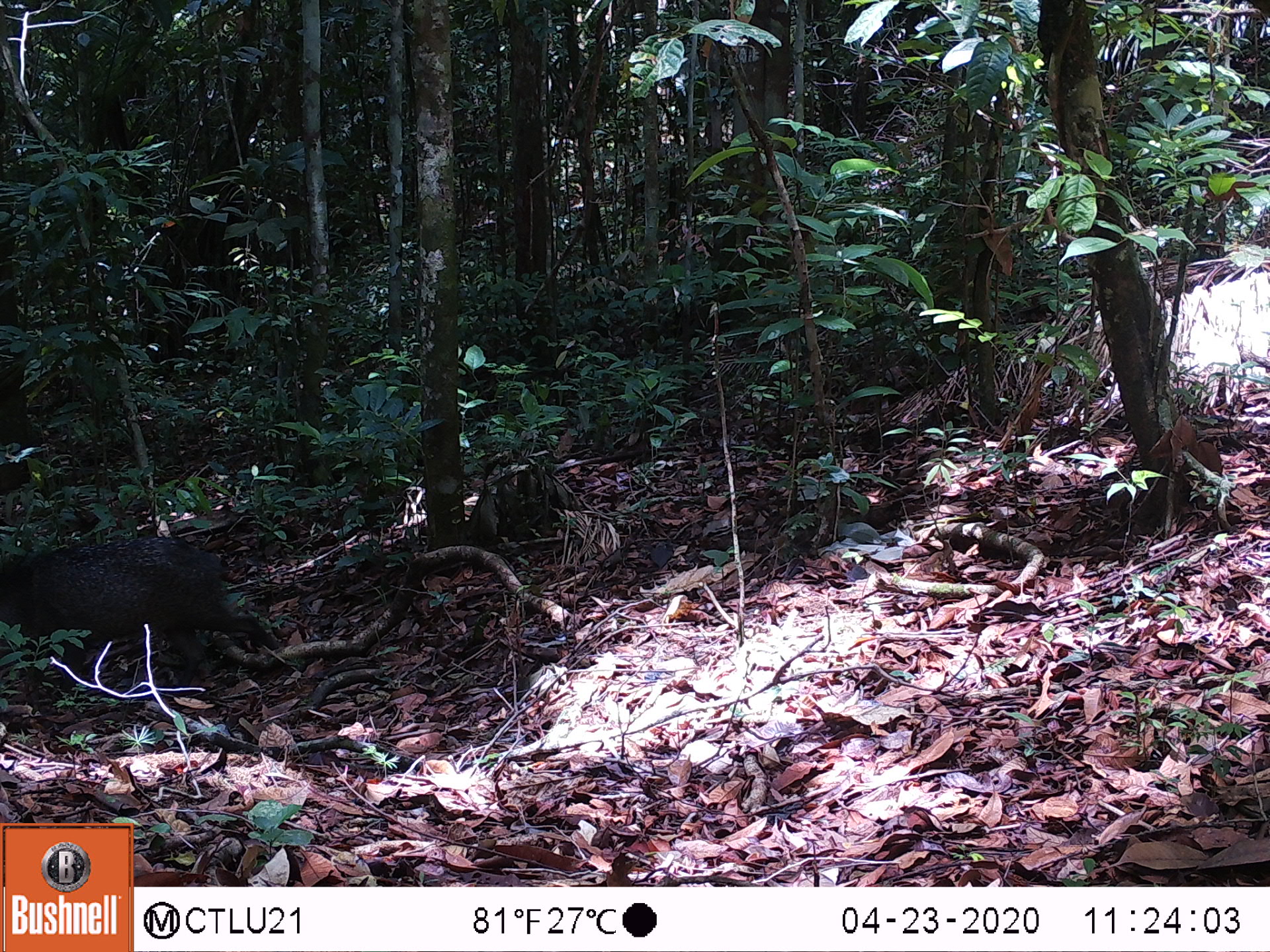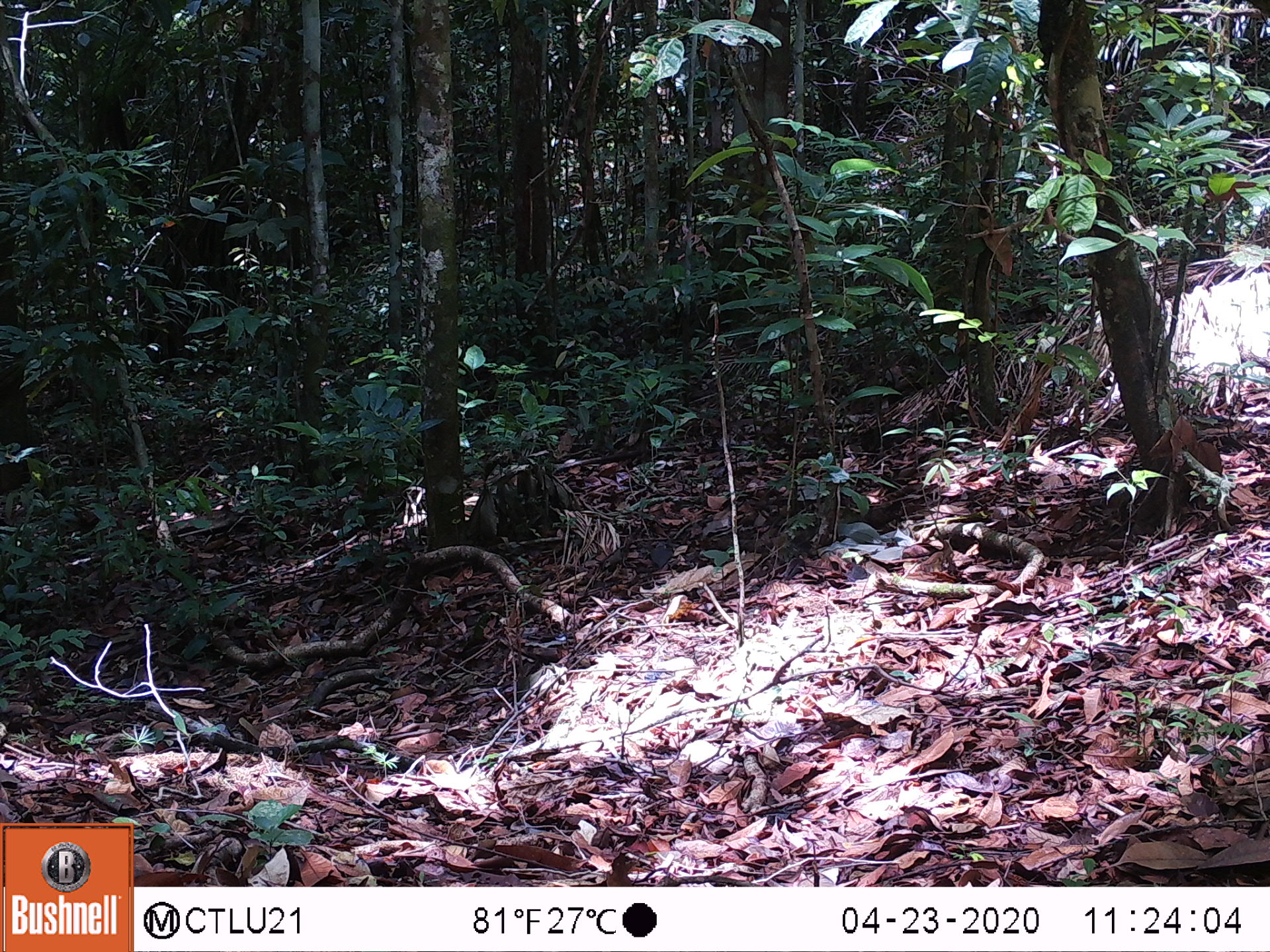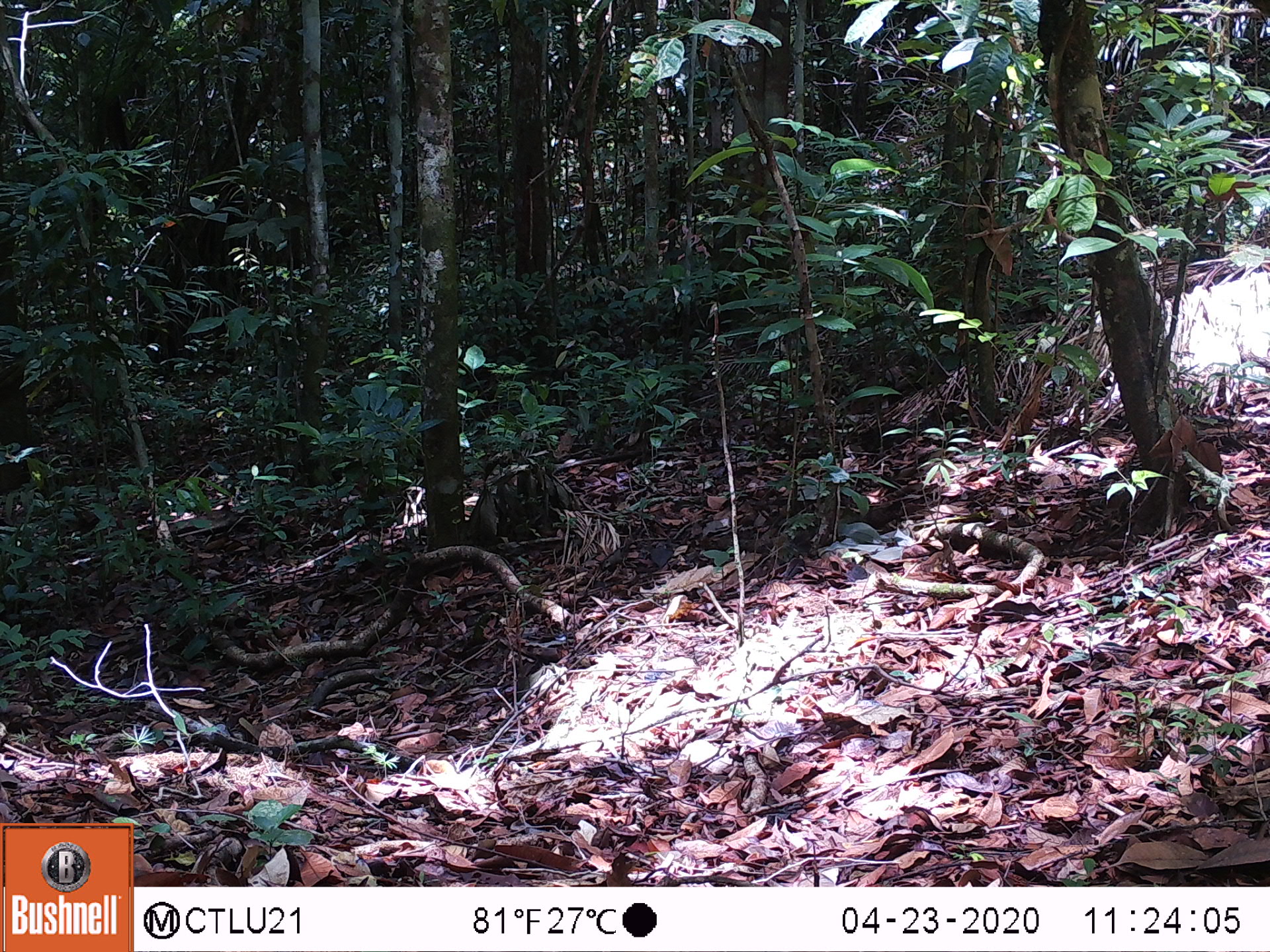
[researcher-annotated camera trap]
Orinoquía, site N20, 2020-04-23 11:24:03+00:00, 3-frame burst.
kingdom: Animalia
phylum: Chordata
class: Mammalia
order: Artiodactyla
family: Tayassuidae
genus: Pecari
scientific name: Pecari tajacu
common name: collared peccary